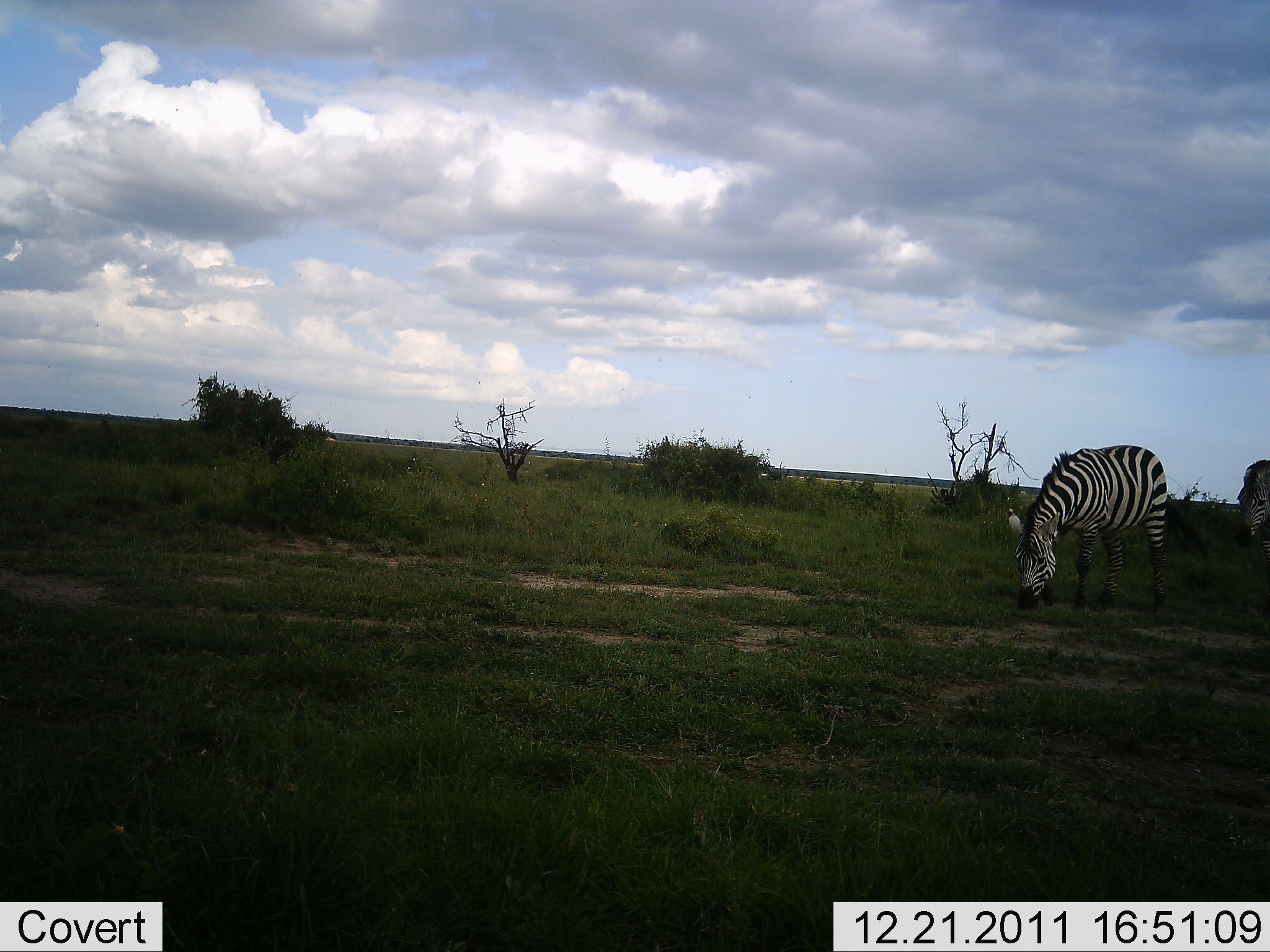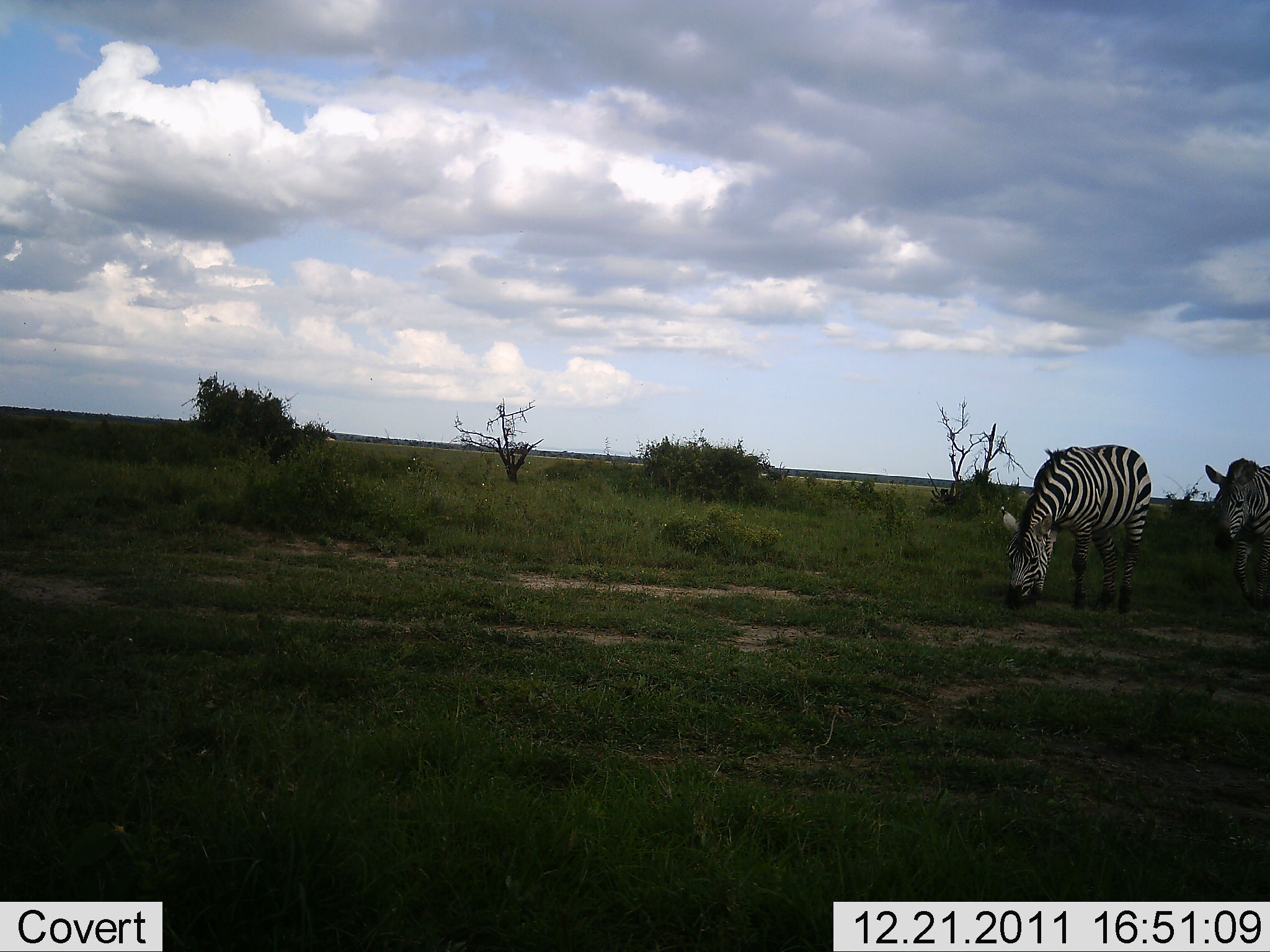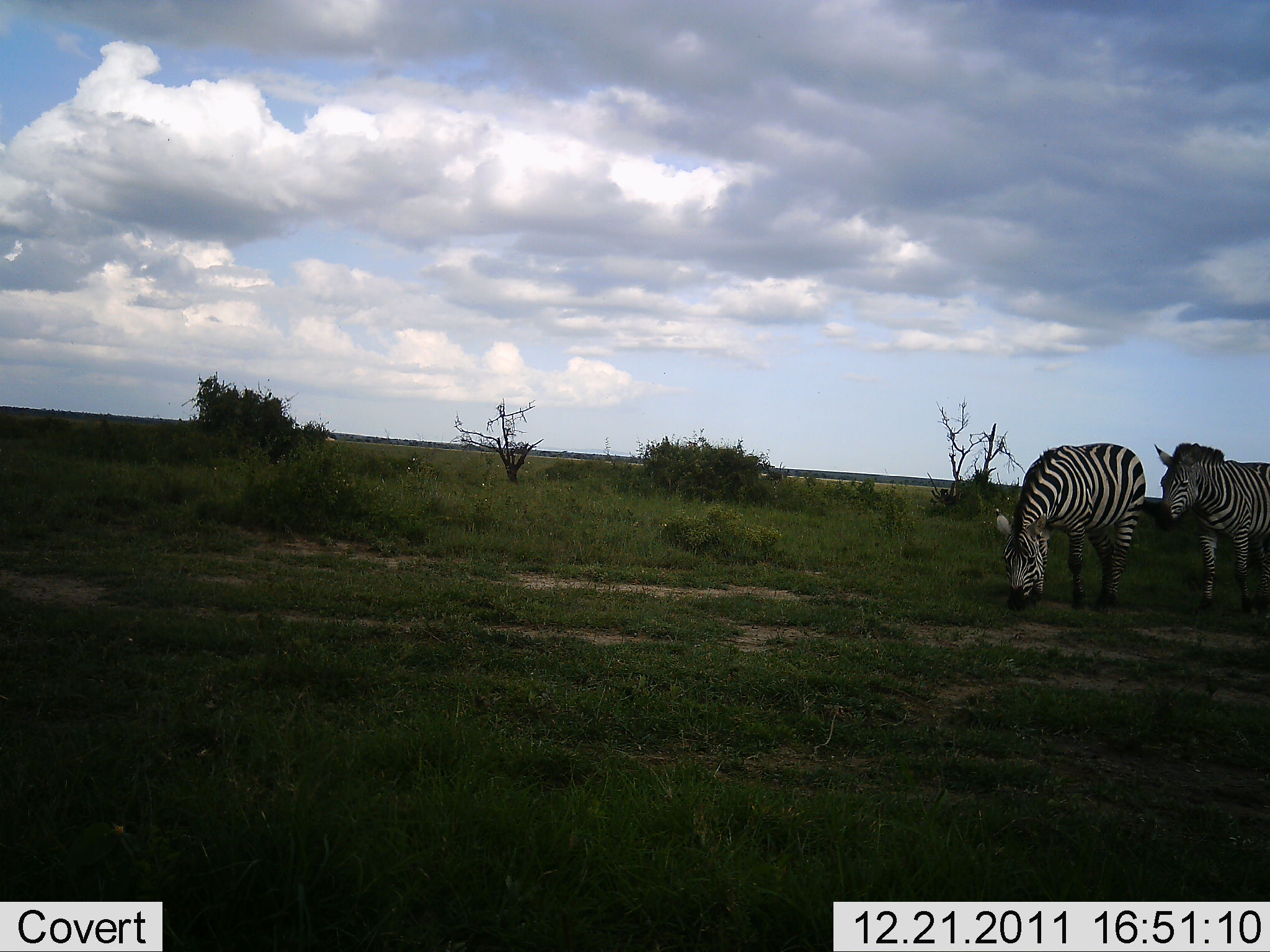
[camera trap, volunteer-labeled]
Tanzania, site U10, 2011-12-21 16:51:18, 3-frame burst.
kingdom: Animalia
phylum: Chordata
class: Mammalia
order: Perissodactyla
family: Equidae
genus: Equus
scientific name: Equus quagga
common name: plains zebra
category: zebra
Zebra (plains zebra) (Equus quagga), count 2. Behavior (volunteer vote fractions): standing 29%, resting 0%, moving 64%, interacting 0%. Young present (vote fraction): 0%. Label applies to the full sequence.